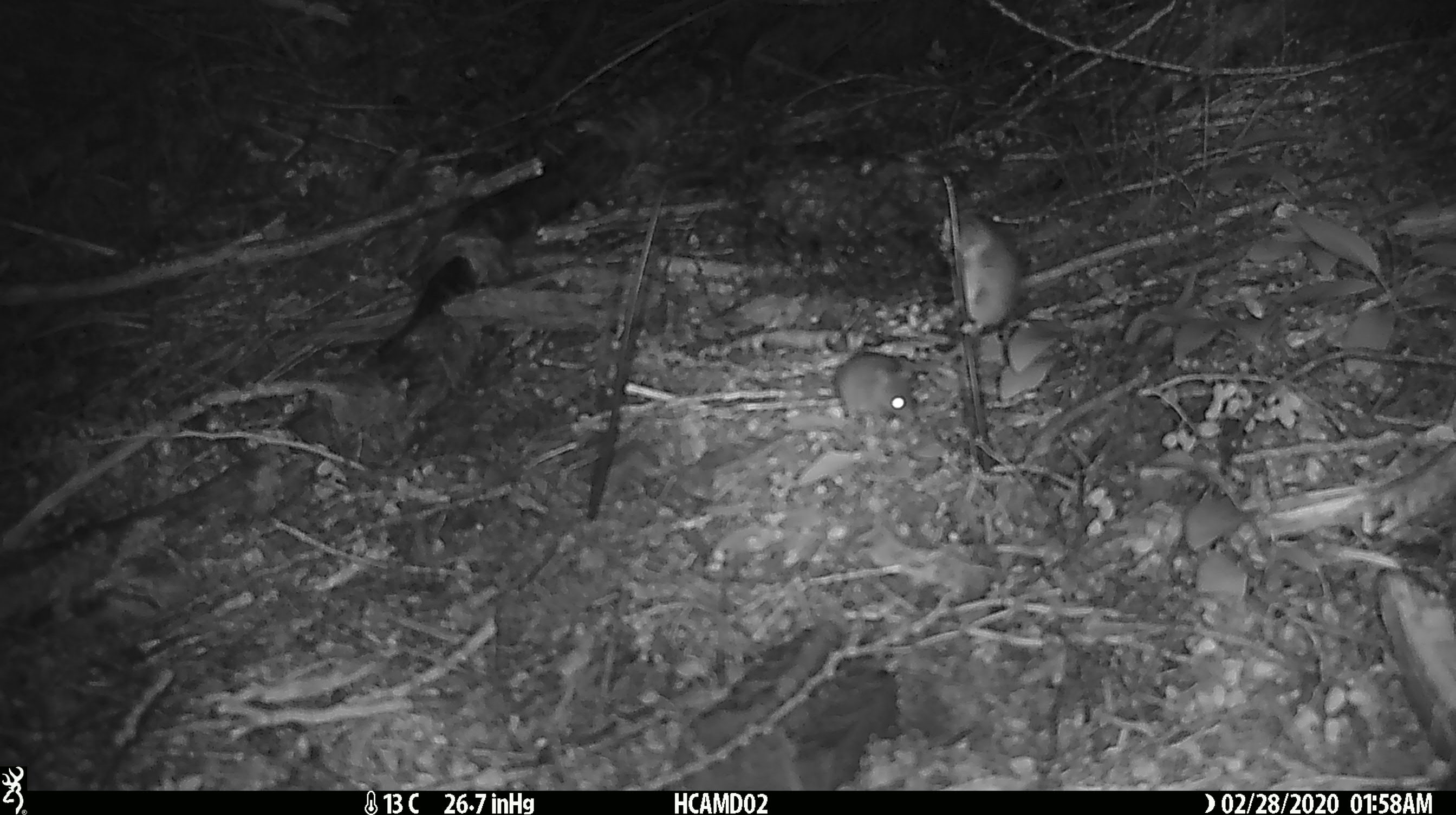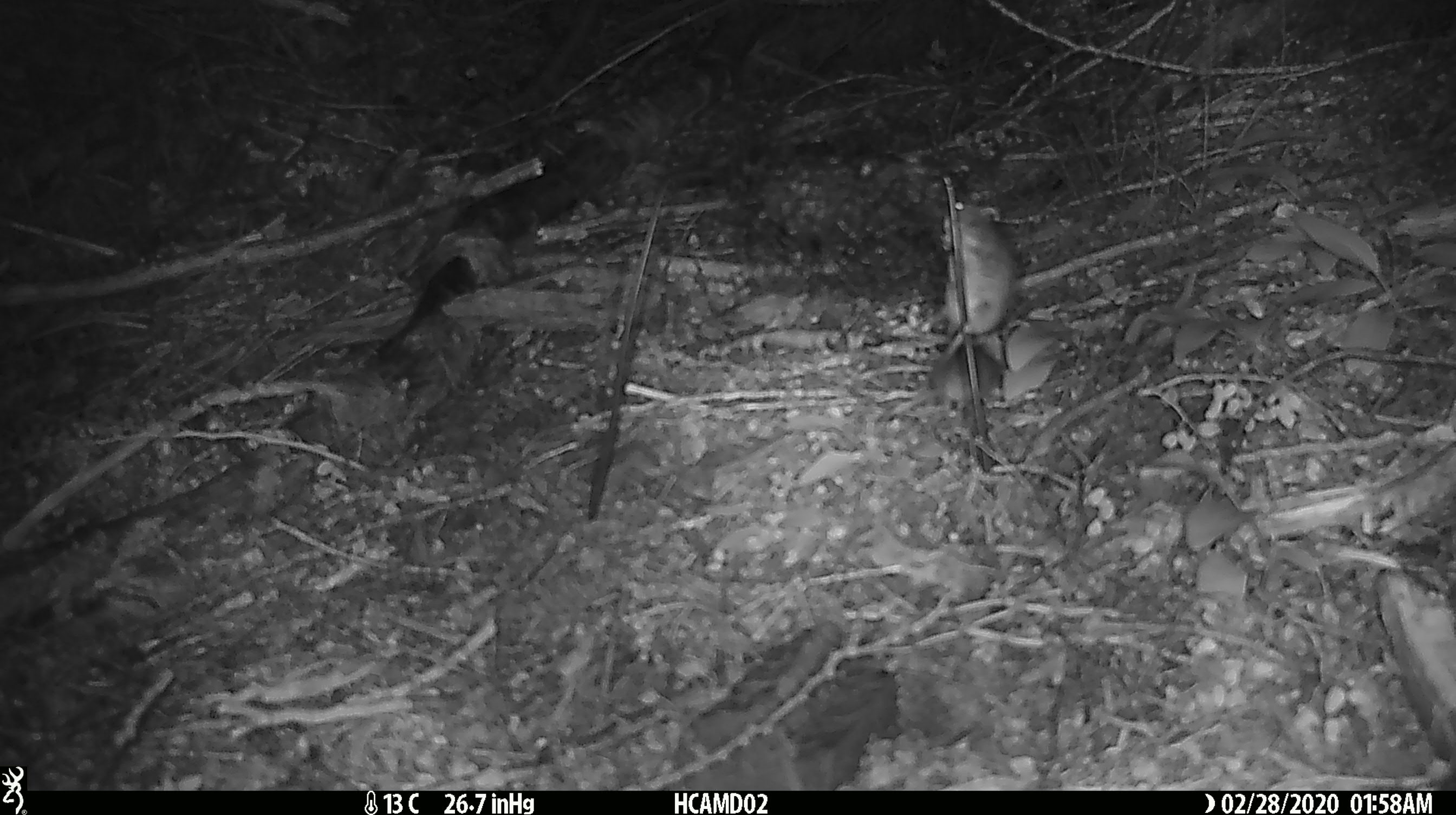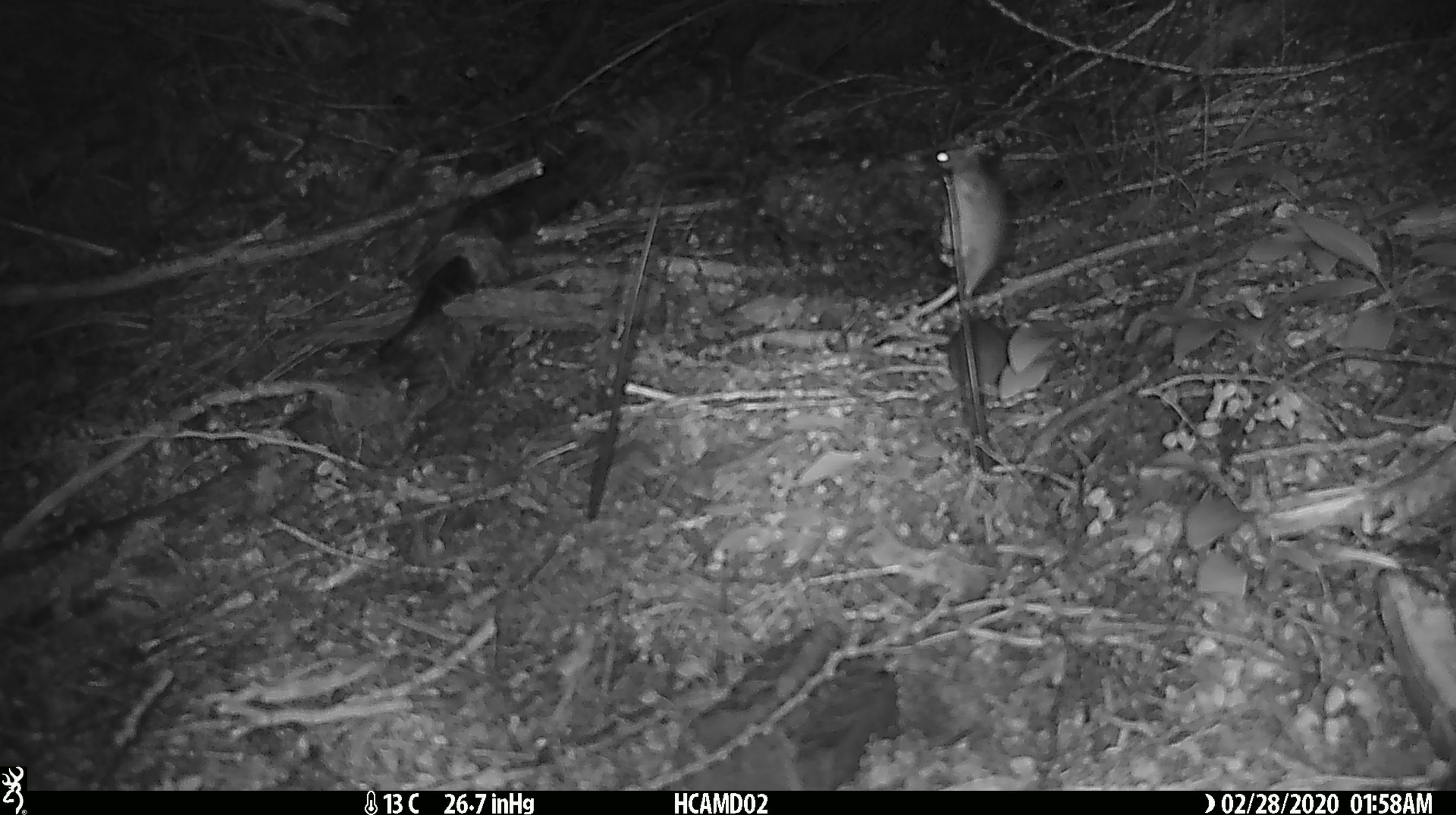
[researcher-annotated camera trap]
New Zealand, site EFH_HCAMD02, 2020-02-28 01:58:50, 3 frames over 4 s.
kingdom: Animalia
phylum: Chordata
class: Mammalia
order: Rodentia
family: Muridae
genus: Mus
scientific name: Mus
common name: mouse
Mouse (Mus).